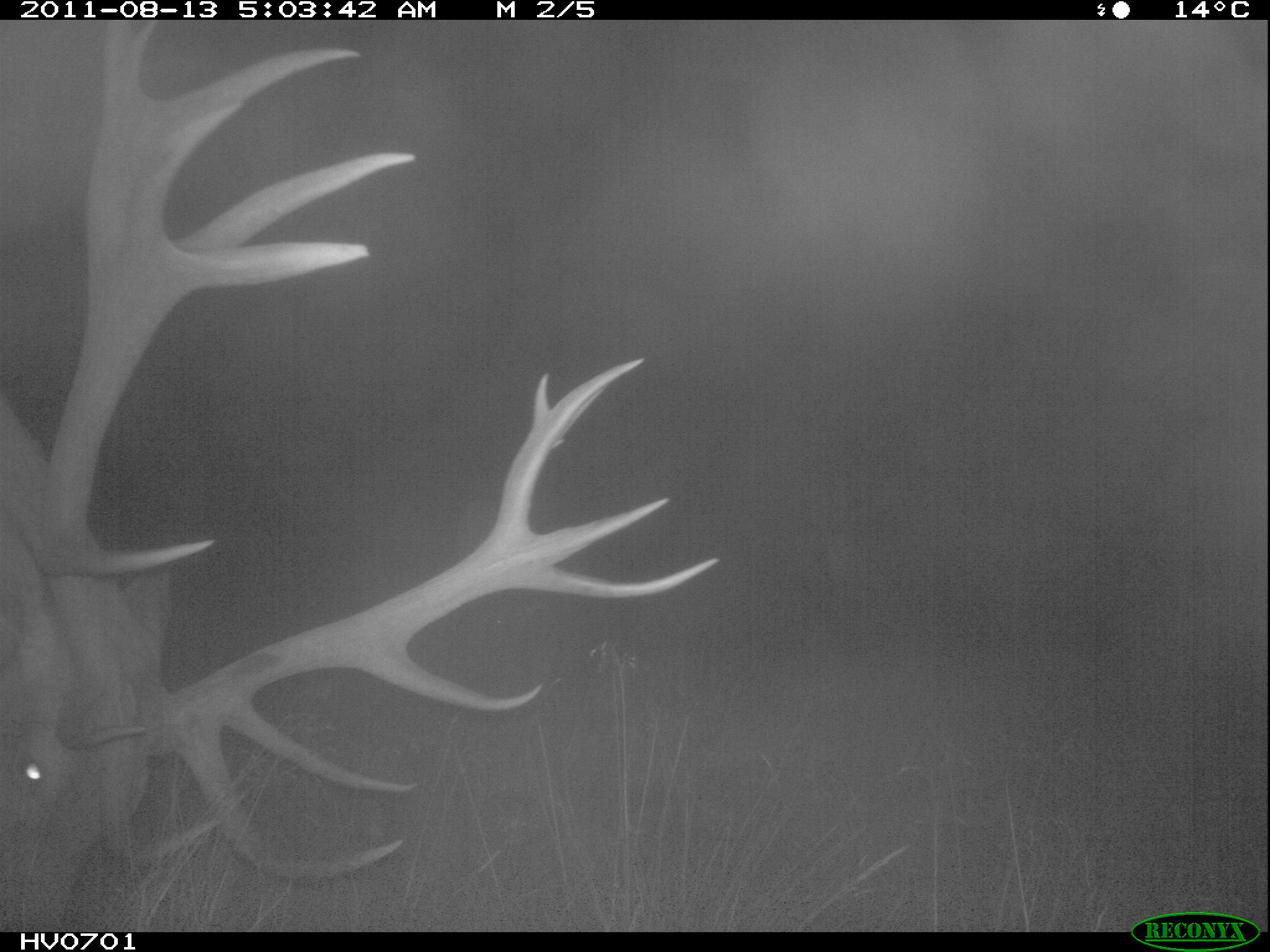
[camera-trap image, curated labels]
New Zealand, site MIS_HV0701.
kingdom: Animalia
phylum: Chordata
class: Mammalia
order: Artiodactyla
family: Cervidae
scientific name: Cervidae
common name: deer